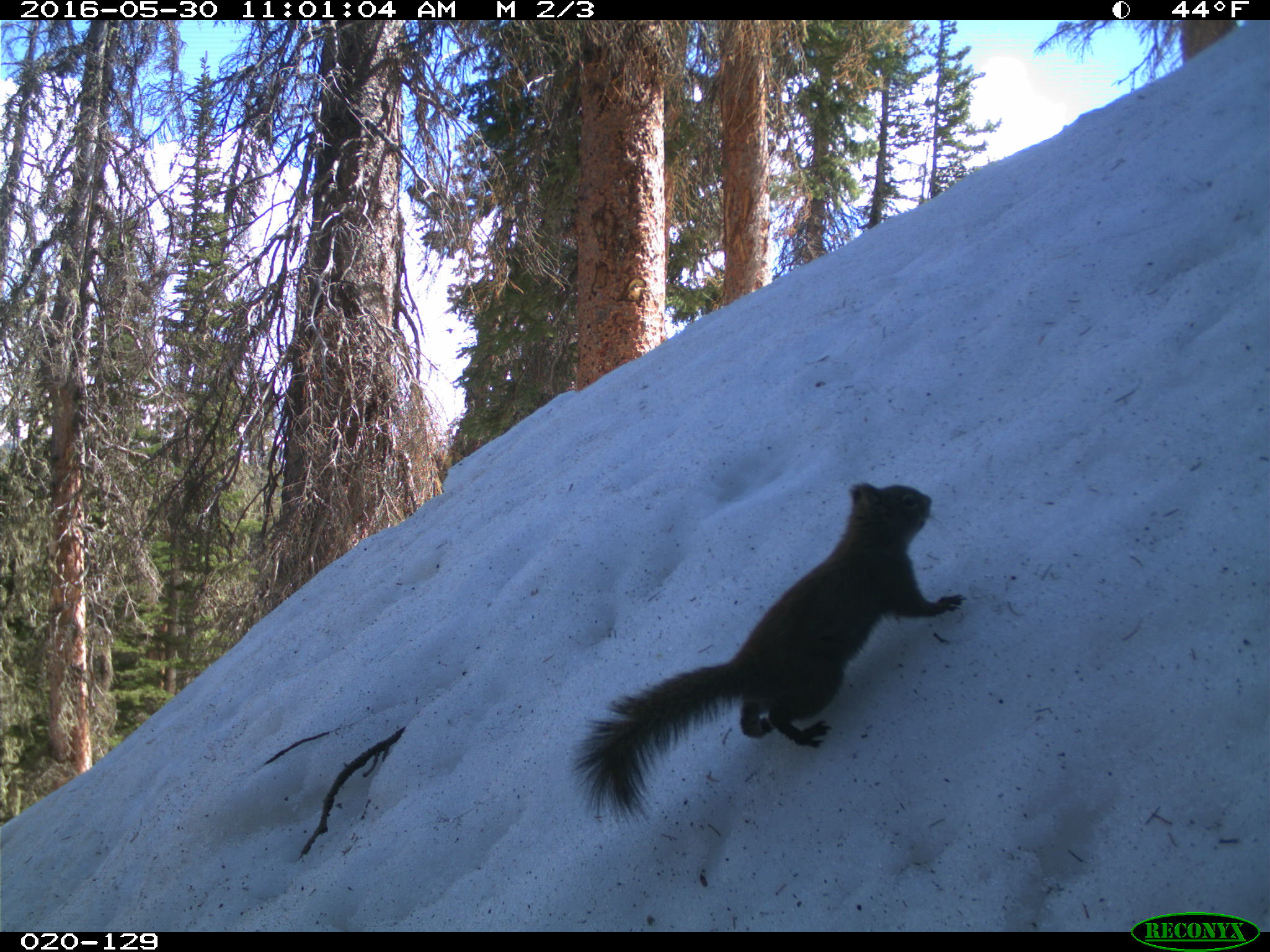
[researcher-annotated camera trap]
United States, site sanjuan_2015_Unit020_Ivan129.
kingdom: Animalia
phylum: Chordata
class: Mammalia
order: Rodentia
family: Sciuridae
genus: Tamiasciurus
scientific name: Tamiasciurus hudsonicus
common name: american red squirrel